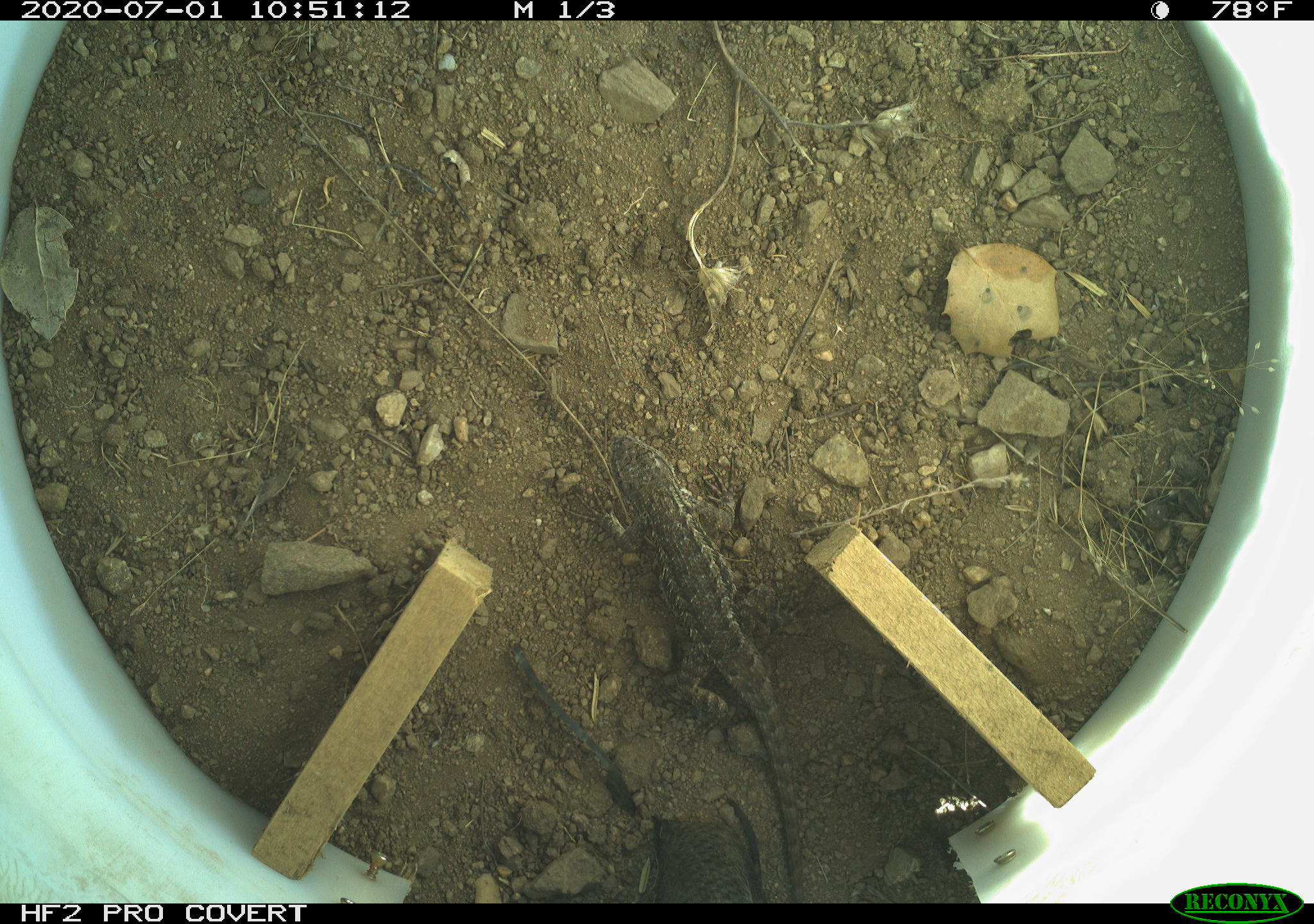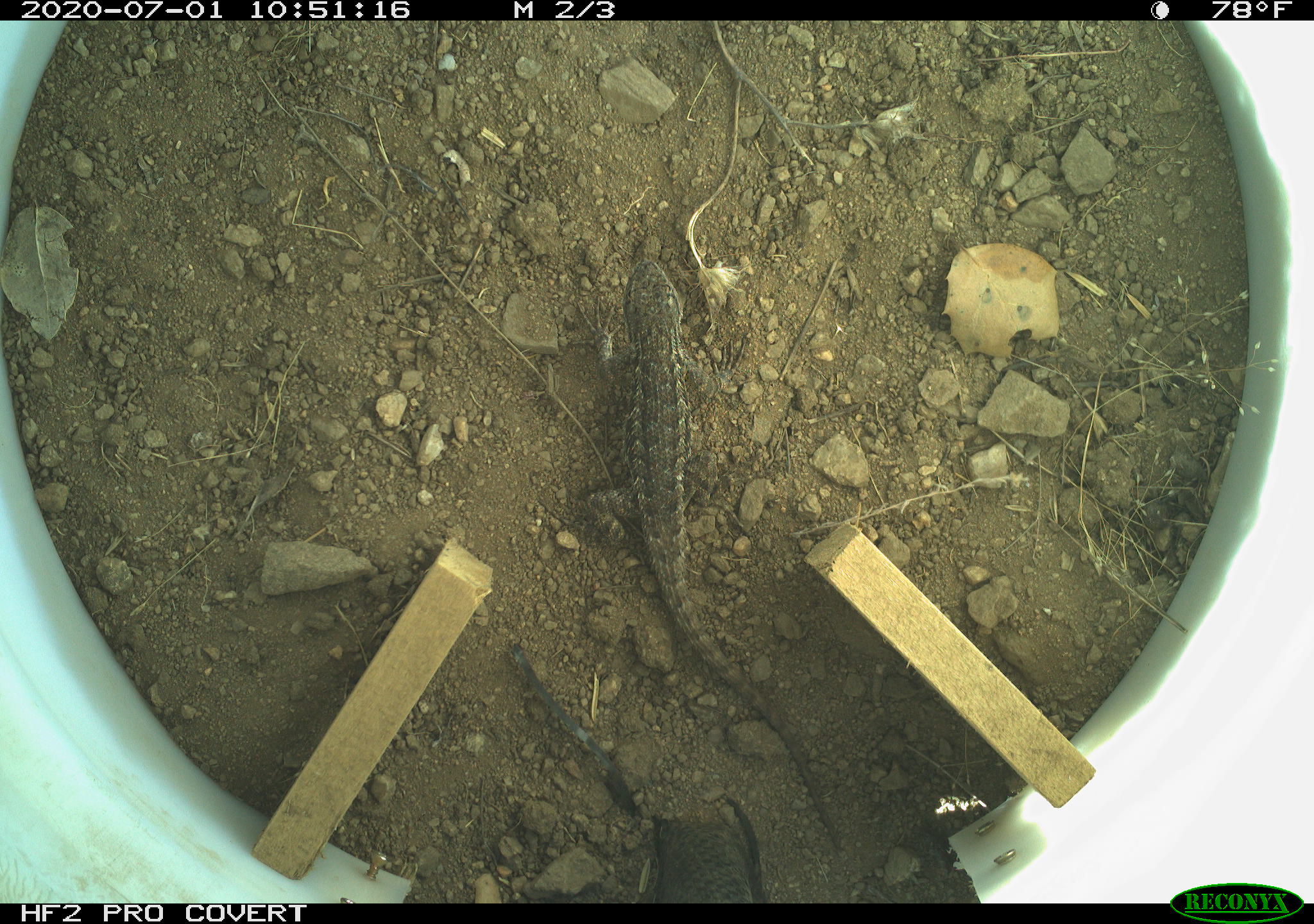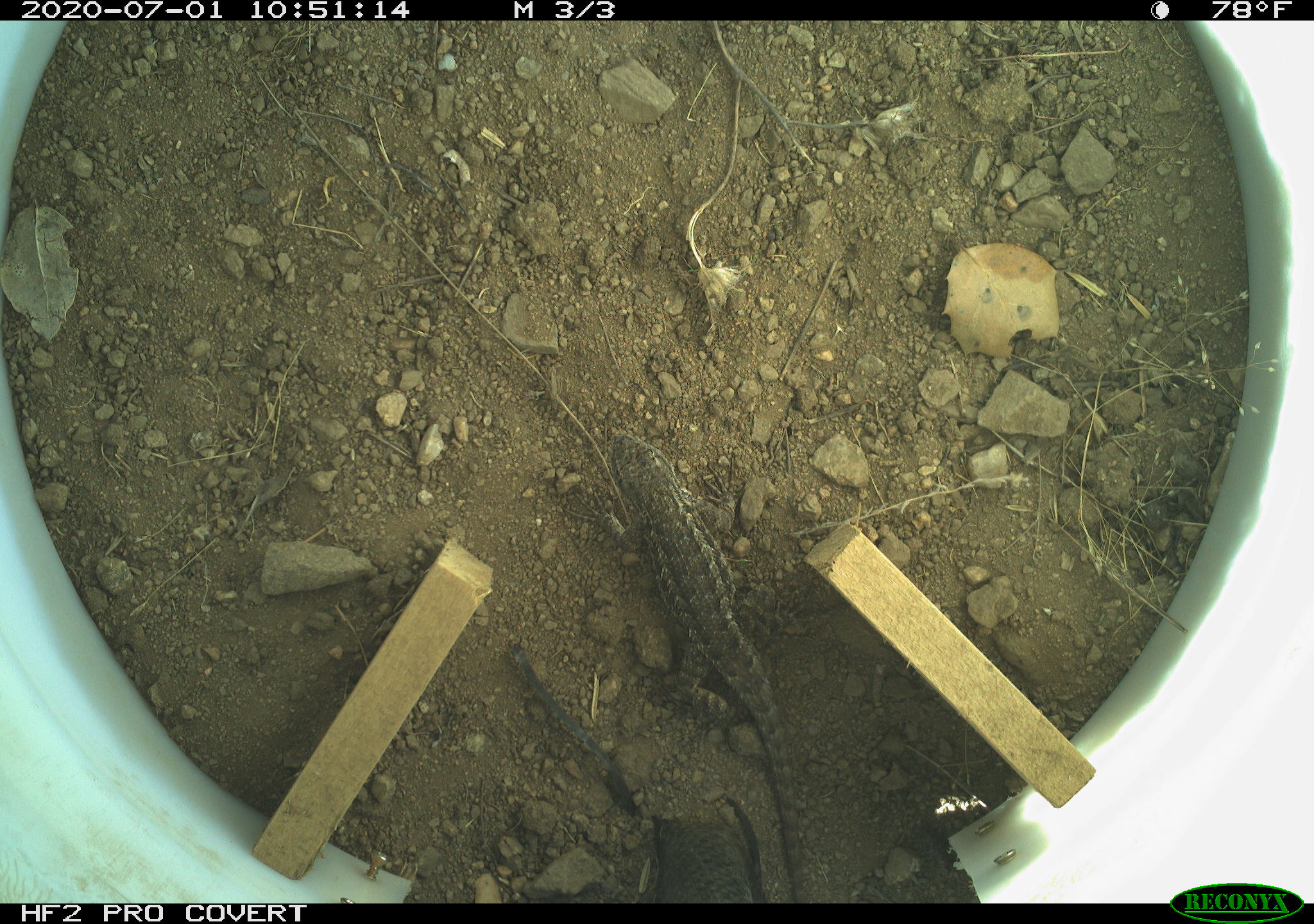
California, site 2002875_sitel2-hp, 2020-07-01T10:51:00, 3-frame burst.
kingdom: Animalia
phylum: Chordata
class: Reptilia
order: Squamata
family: Phrynosomatidae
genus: Sceloporus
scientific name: Sceloporus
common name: spiny lizards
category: sceloporus species